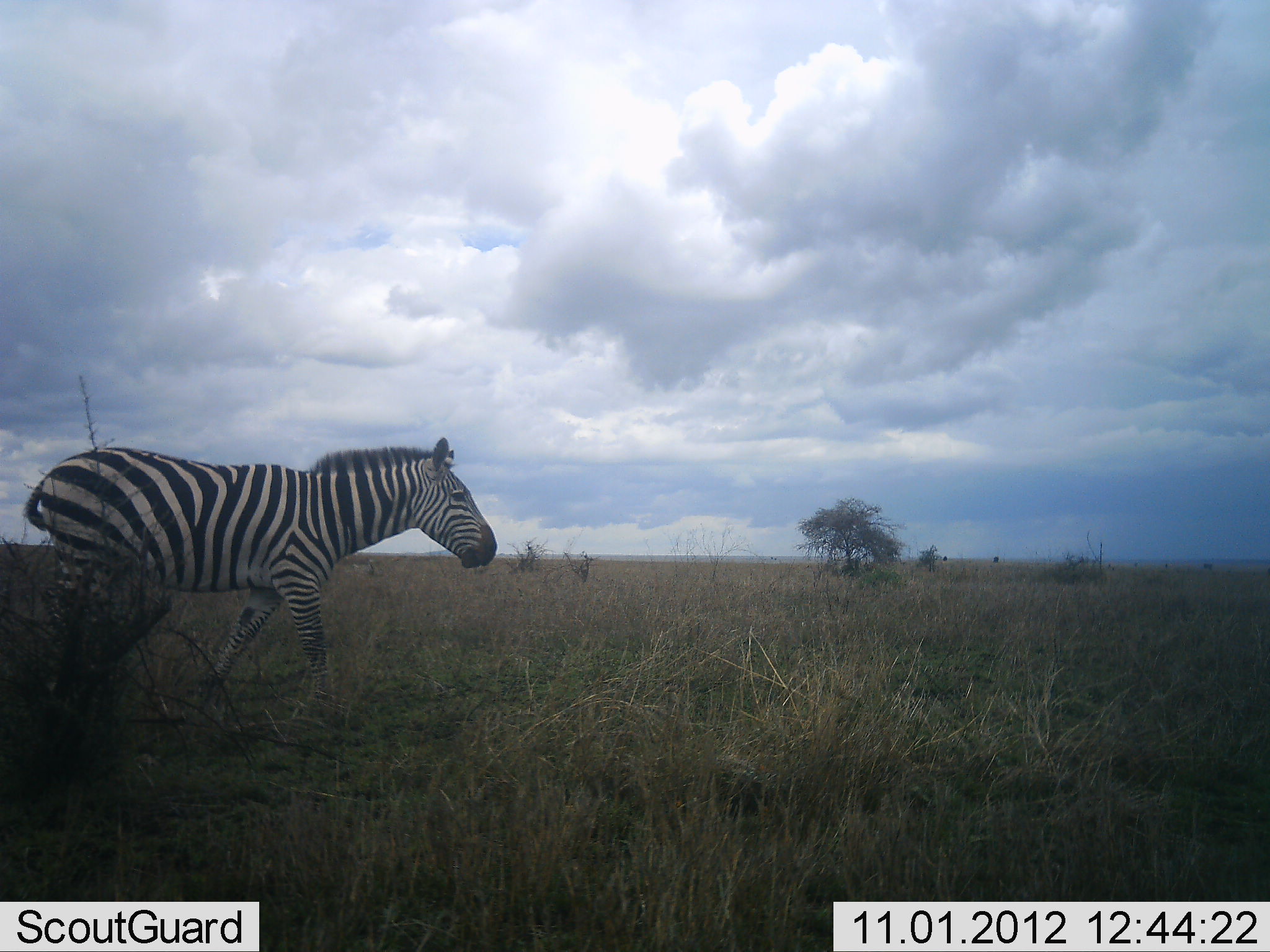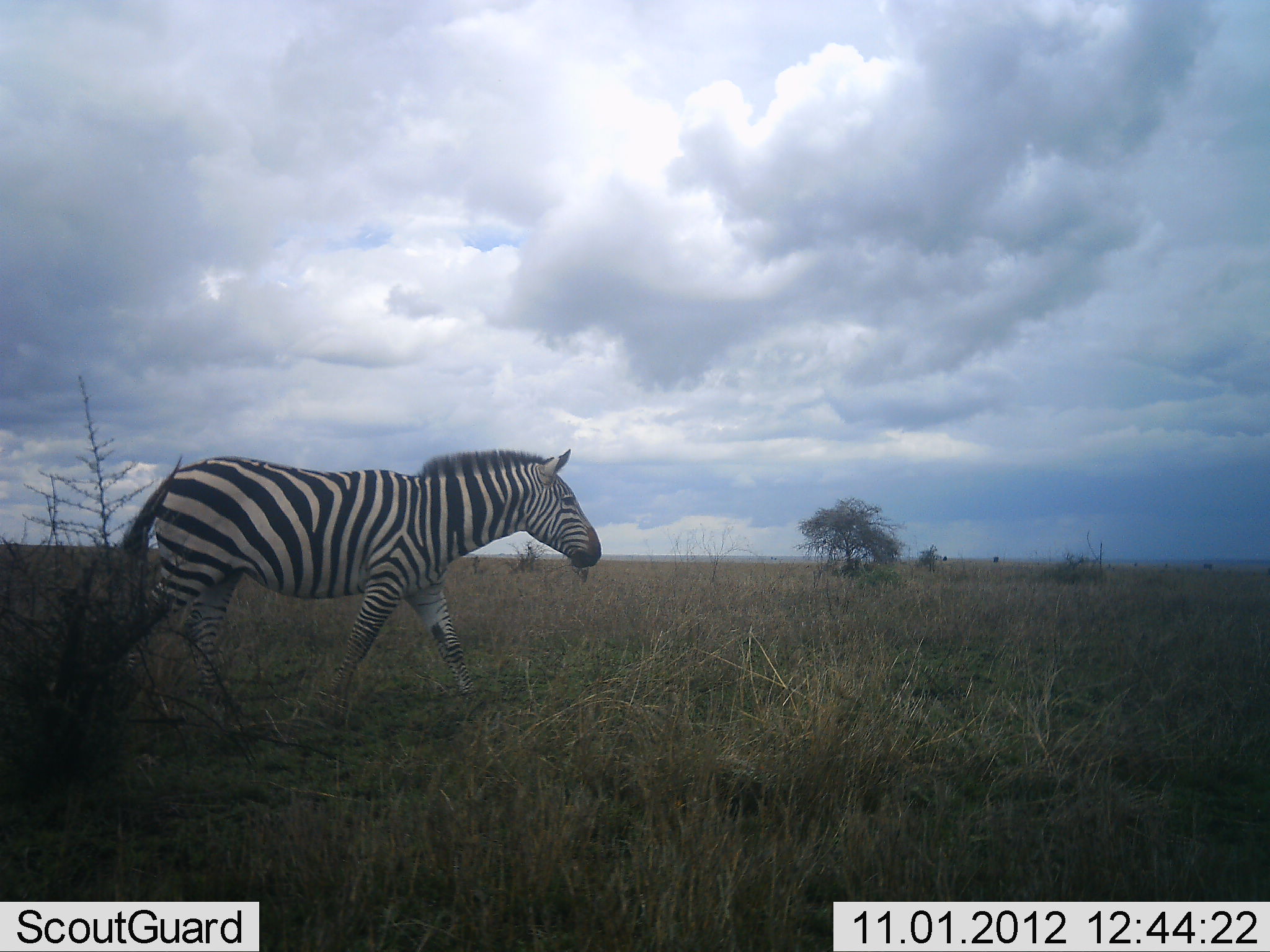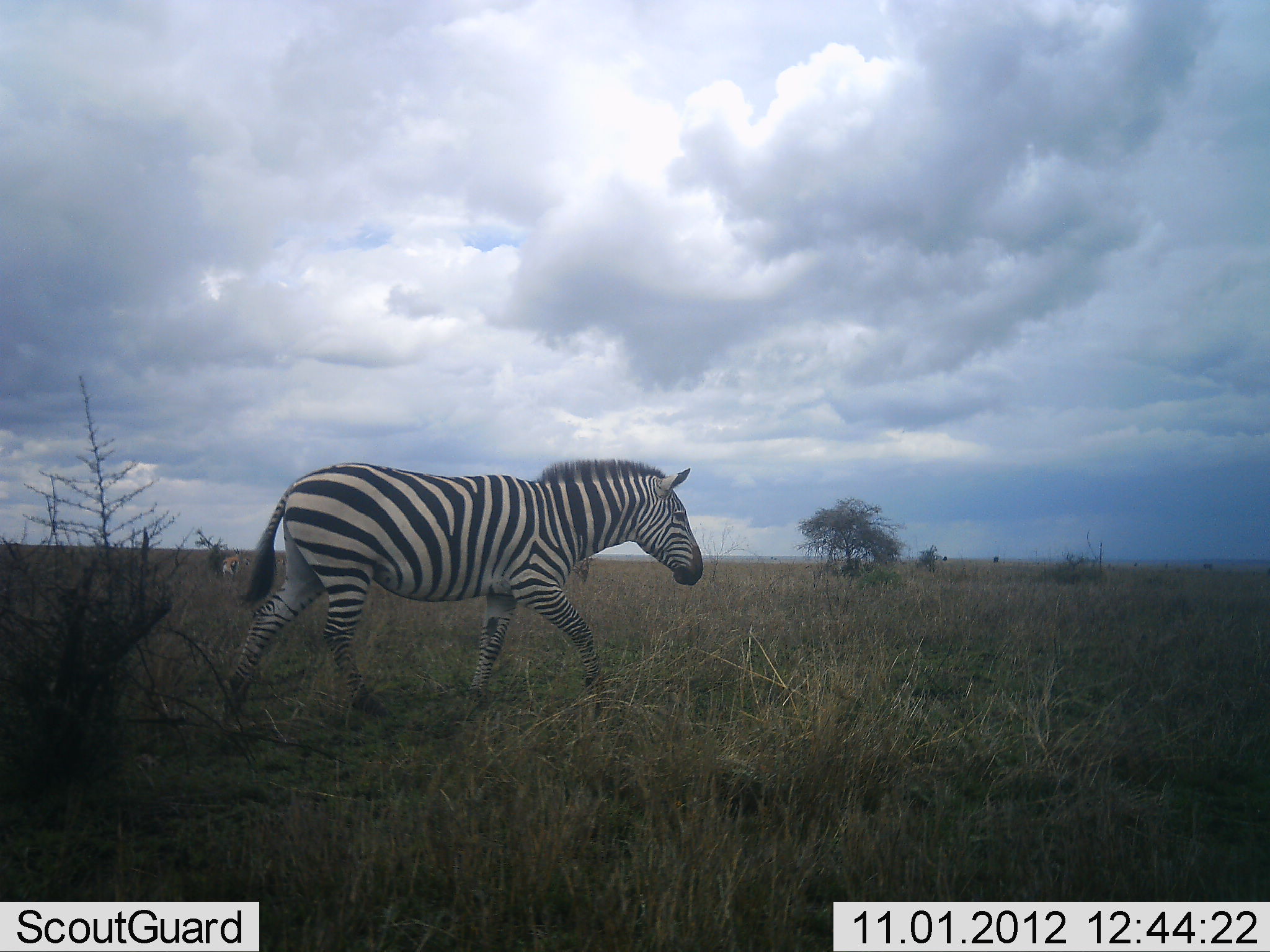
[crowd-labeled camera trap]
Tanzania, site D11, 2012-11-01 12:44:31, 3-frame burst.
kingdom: Animalia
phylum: Chordata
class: Mammalia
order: Perissodactyla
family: Equidae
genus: Equus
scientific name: Equus quagga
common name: plains zebra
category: zebra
Zebra (plains zebra) (Equus quagga), count 1. Behavior (volunteer vote fractions): standing 9%, resting 0%, moving 100%, interacting 0%. Young present (vote fraction): 0%. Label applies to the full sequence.